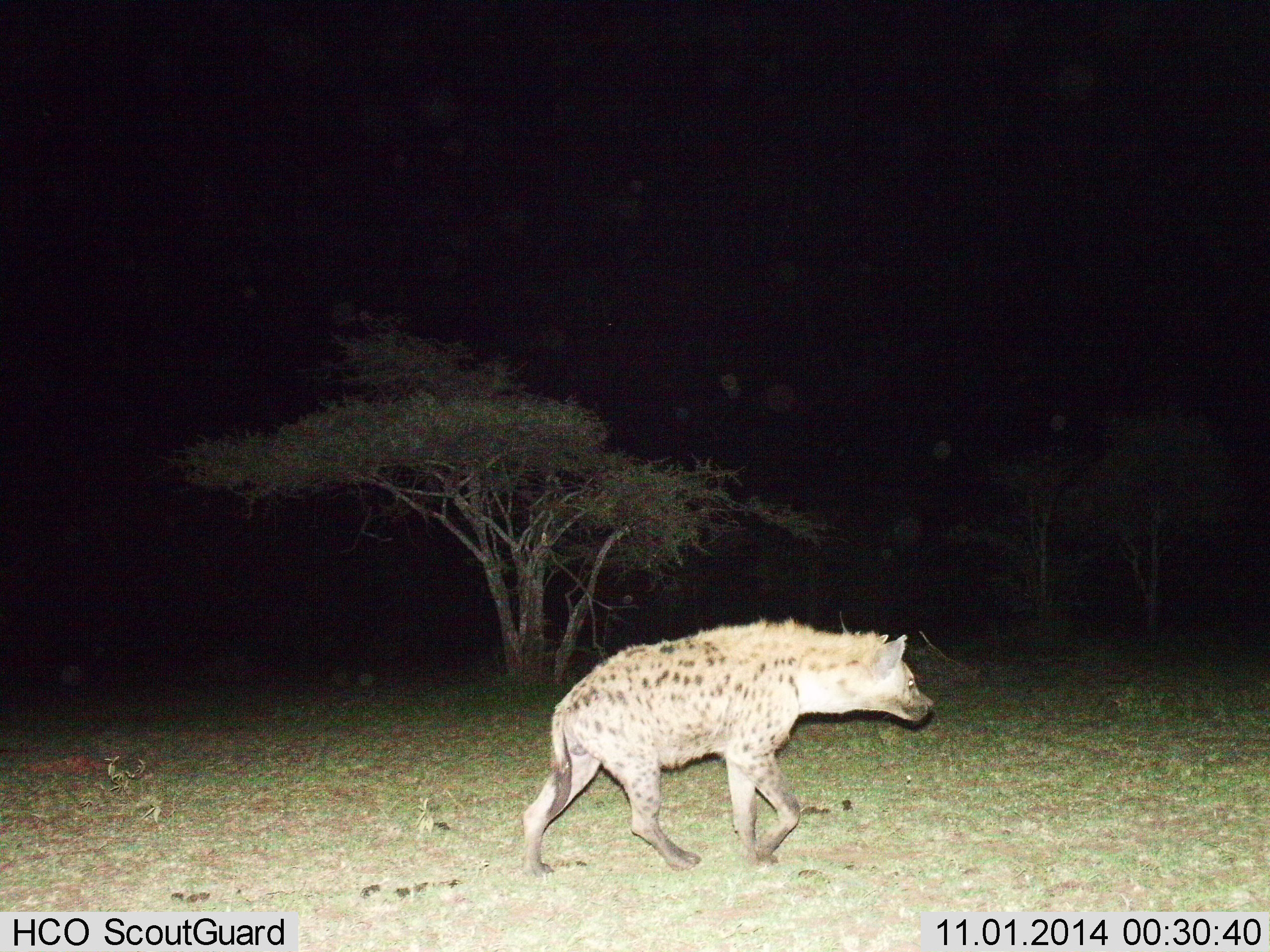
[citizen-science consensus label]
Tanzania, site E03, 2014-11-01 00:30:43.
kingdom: Animalia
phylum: Chordata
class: Mammalia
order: Carnivora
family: Hyaenidae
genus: Crocuta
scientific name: Crocuta crocuta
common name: spotted hyena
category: hyenaspotted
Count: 1.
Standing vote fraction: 0%.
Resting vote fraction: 0%.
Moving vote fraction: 100%.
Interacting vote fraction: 0%.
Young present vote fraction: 0%.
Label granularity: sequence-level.